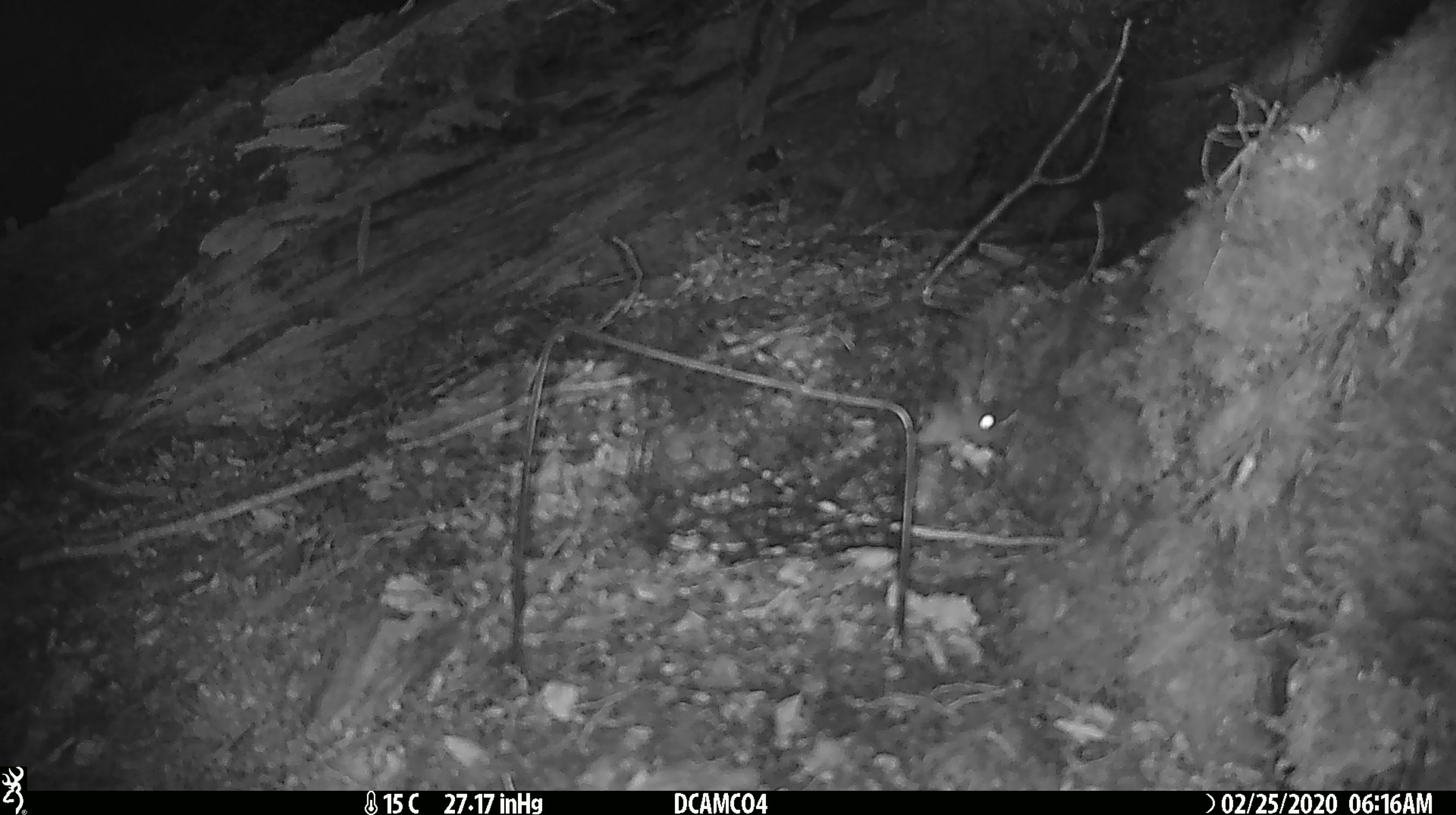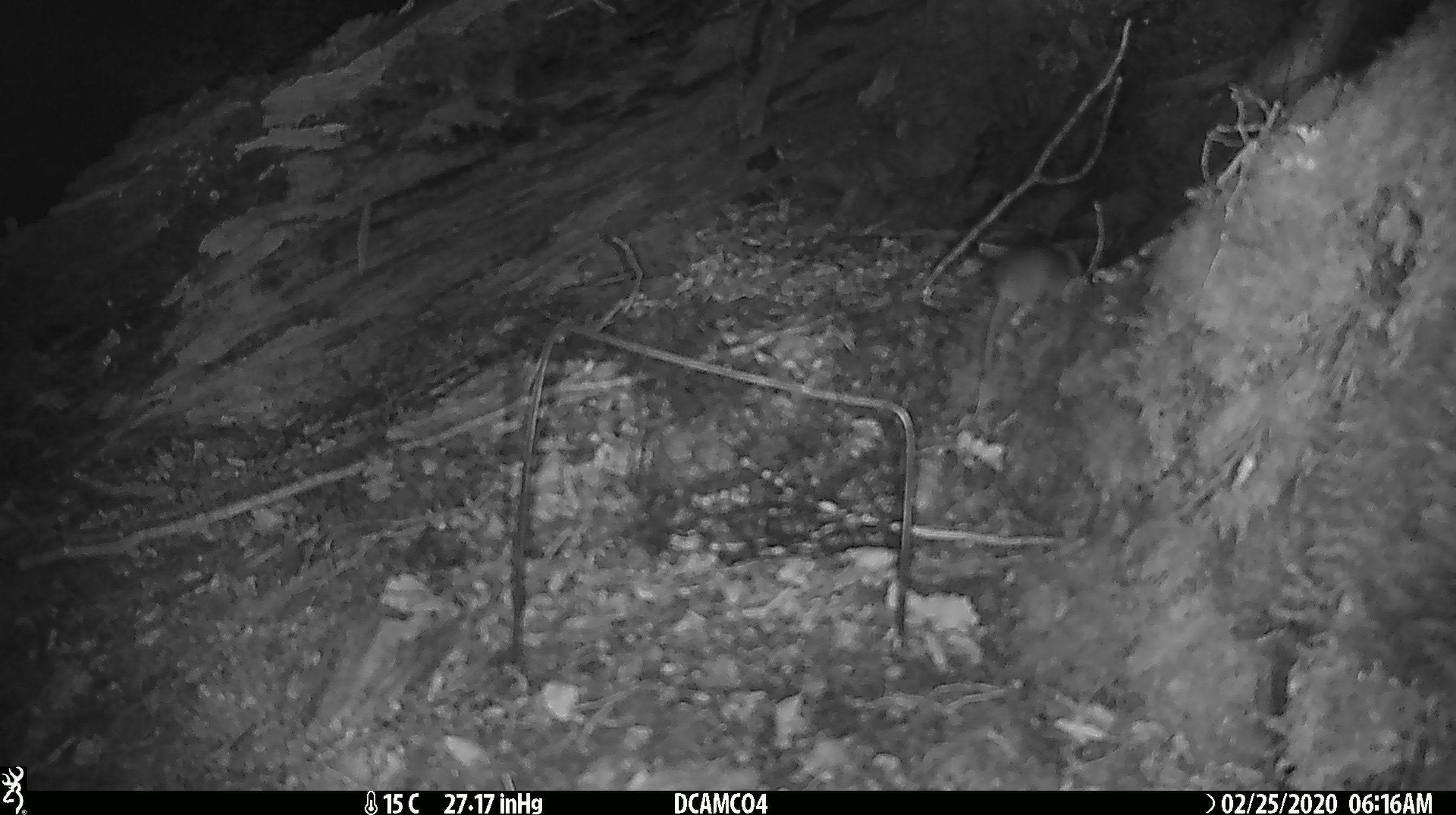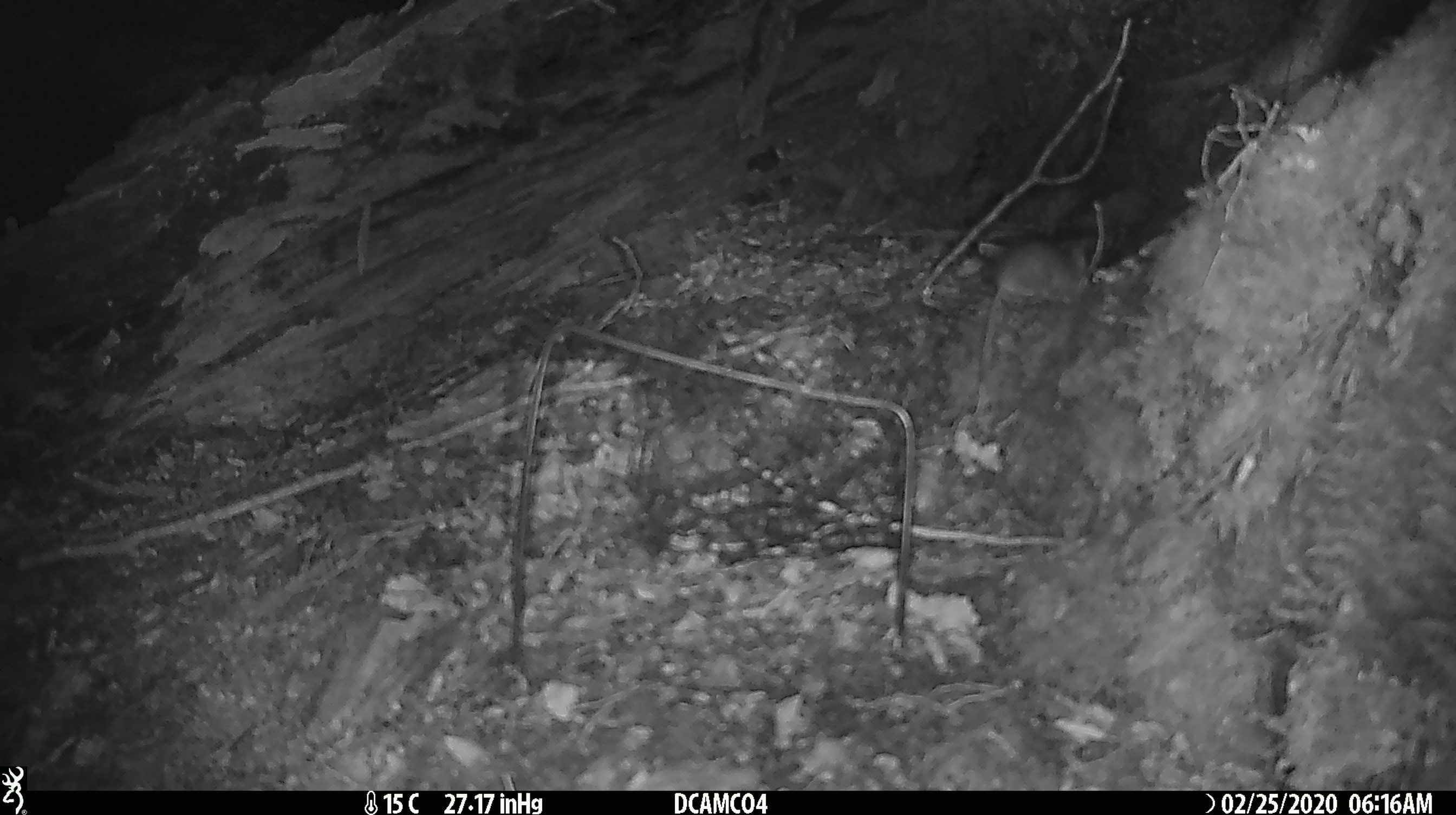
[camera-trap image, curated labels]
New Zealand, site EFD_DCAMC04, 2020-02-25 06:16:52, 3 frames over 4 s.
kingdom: Animalia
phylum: Chordata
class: Mammalia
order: Rodentia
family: Muridae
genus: Mus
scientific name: Mus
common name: mouse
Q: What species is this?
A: Mouse (Mus).